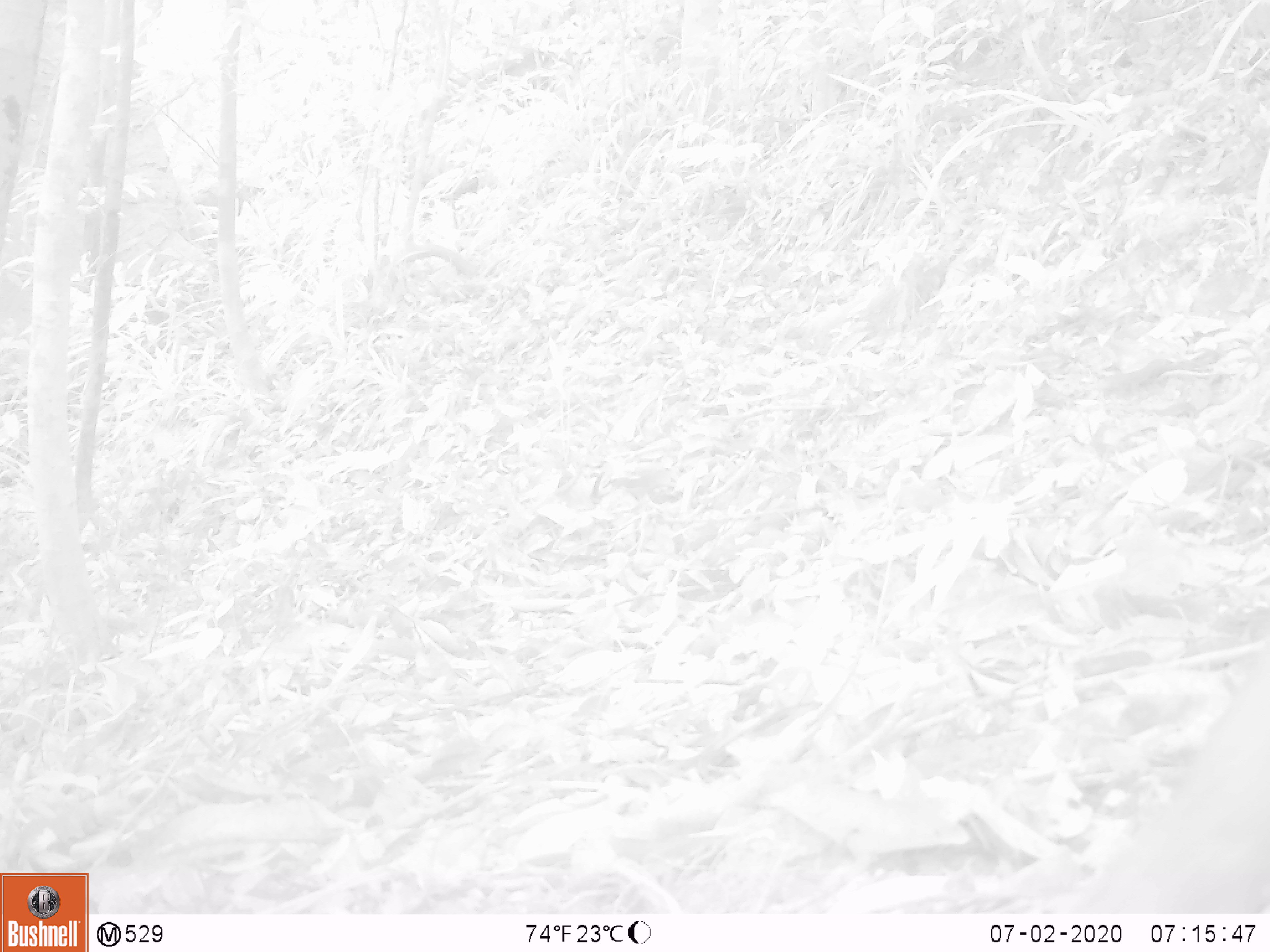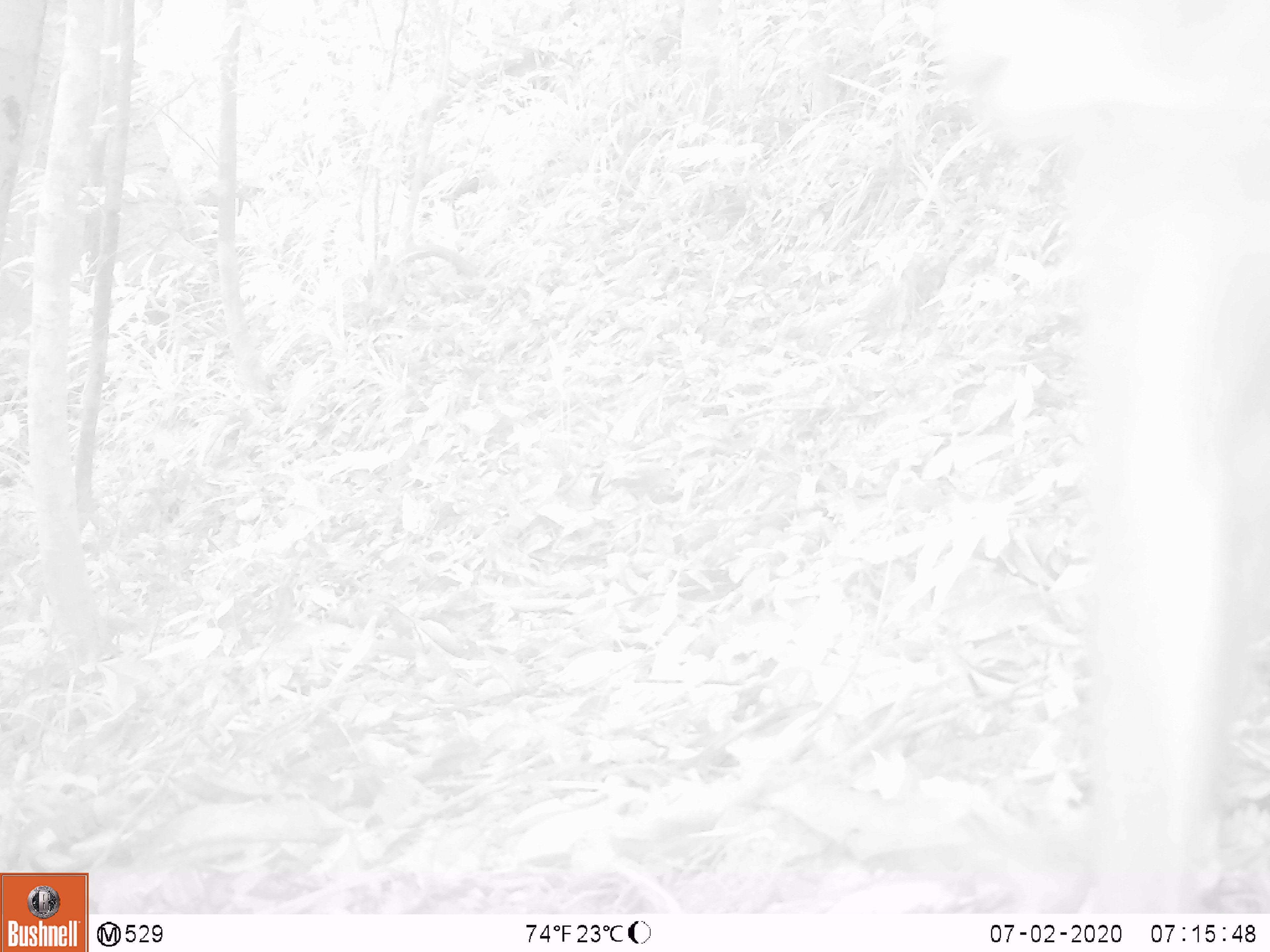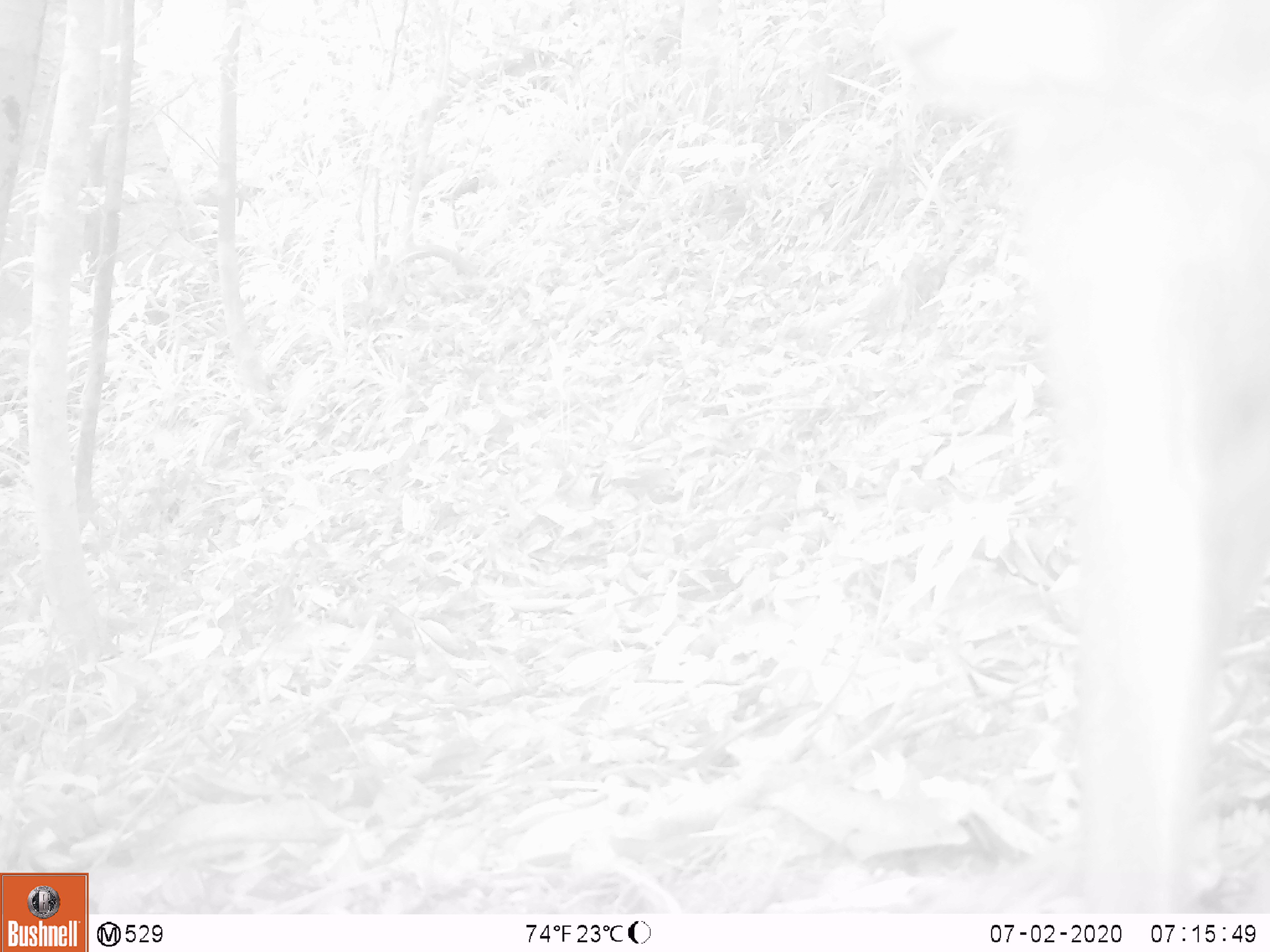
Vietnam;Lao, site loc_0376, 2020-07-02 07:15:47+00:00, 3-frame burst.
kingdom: Animalia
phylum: Chordata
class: Mammalia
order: Primates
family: Cercopithecidae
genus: Macaca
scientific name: Macaca nemestrina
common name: pig-tailed macaque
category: pig tailed macaque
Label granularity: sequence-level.